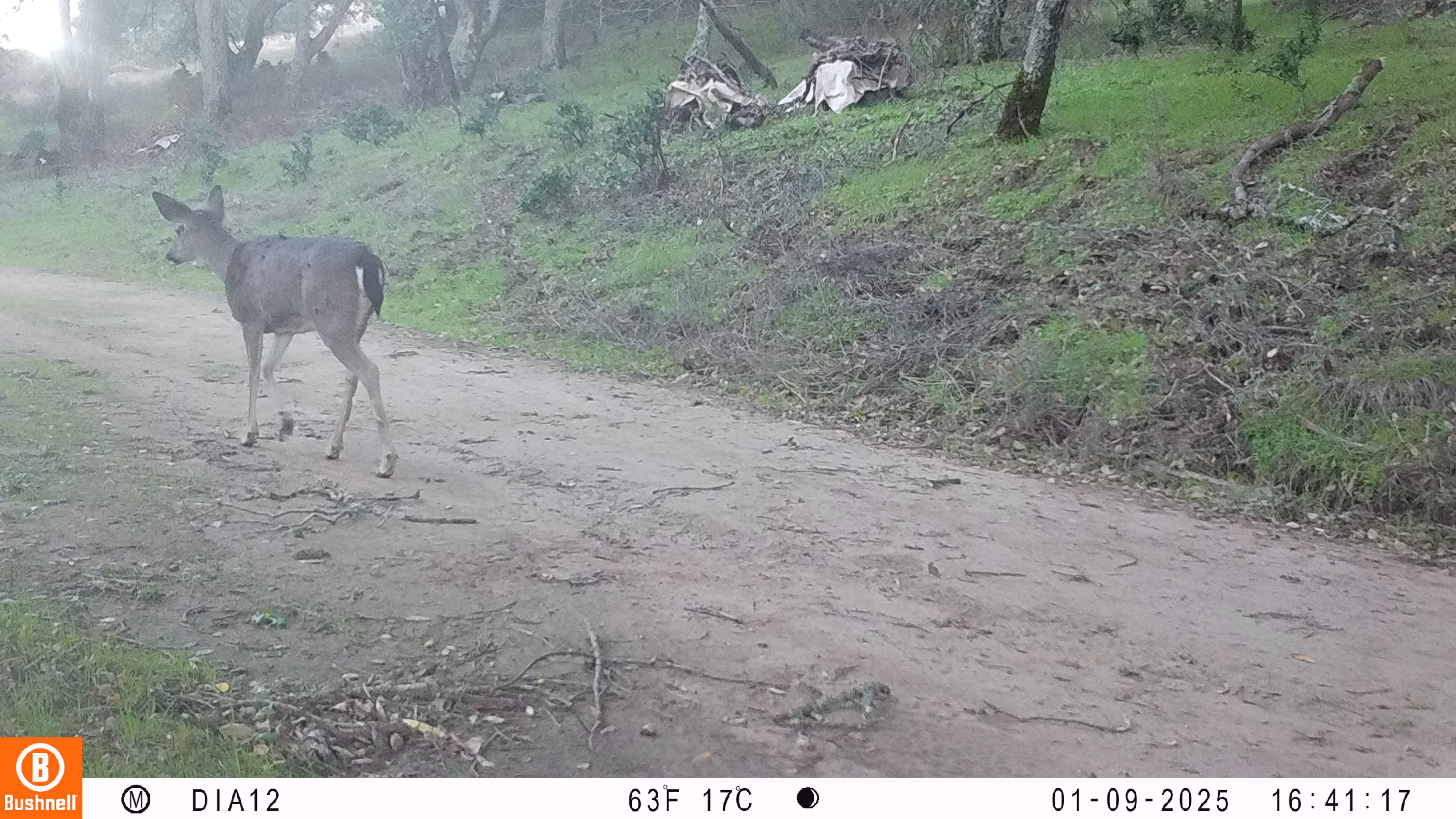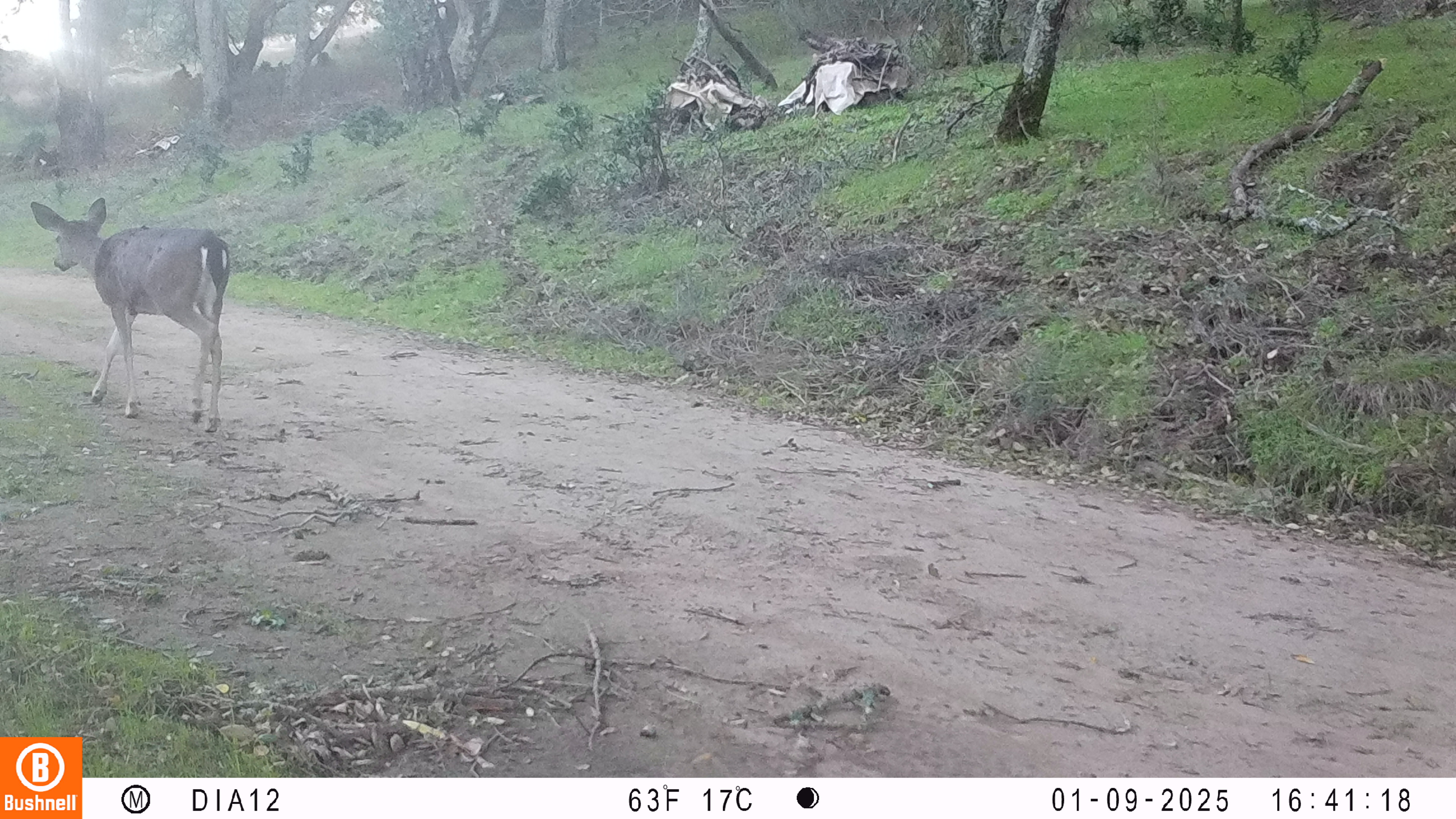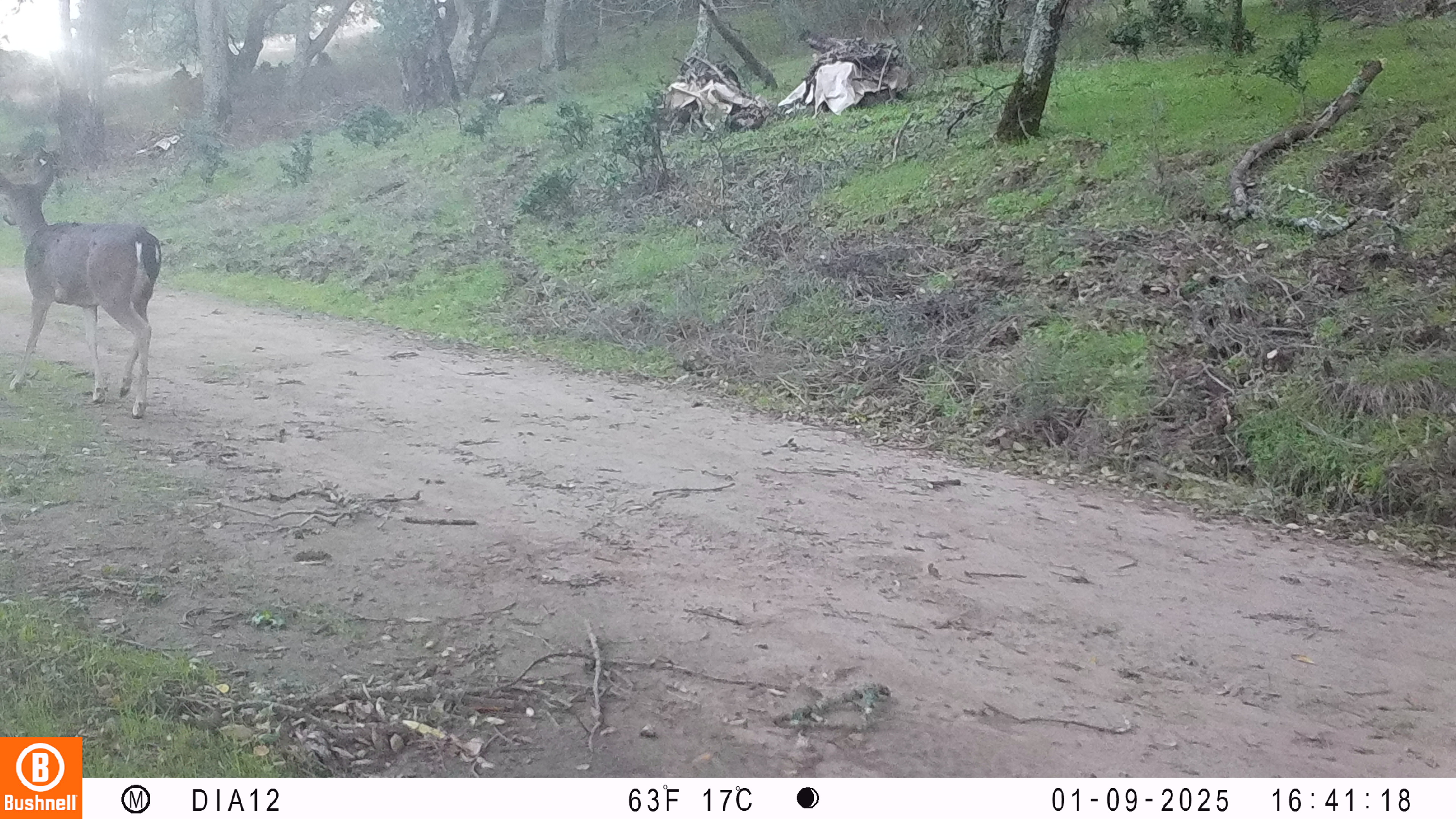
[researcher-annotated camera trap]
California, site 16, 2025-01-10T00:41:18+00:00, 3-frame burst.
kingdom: Animalia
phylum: Chordata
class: Mammalia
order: Artiodactyla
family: Cervidae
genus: Odocoileus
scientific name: Odocoileus hemionus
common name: mule deer